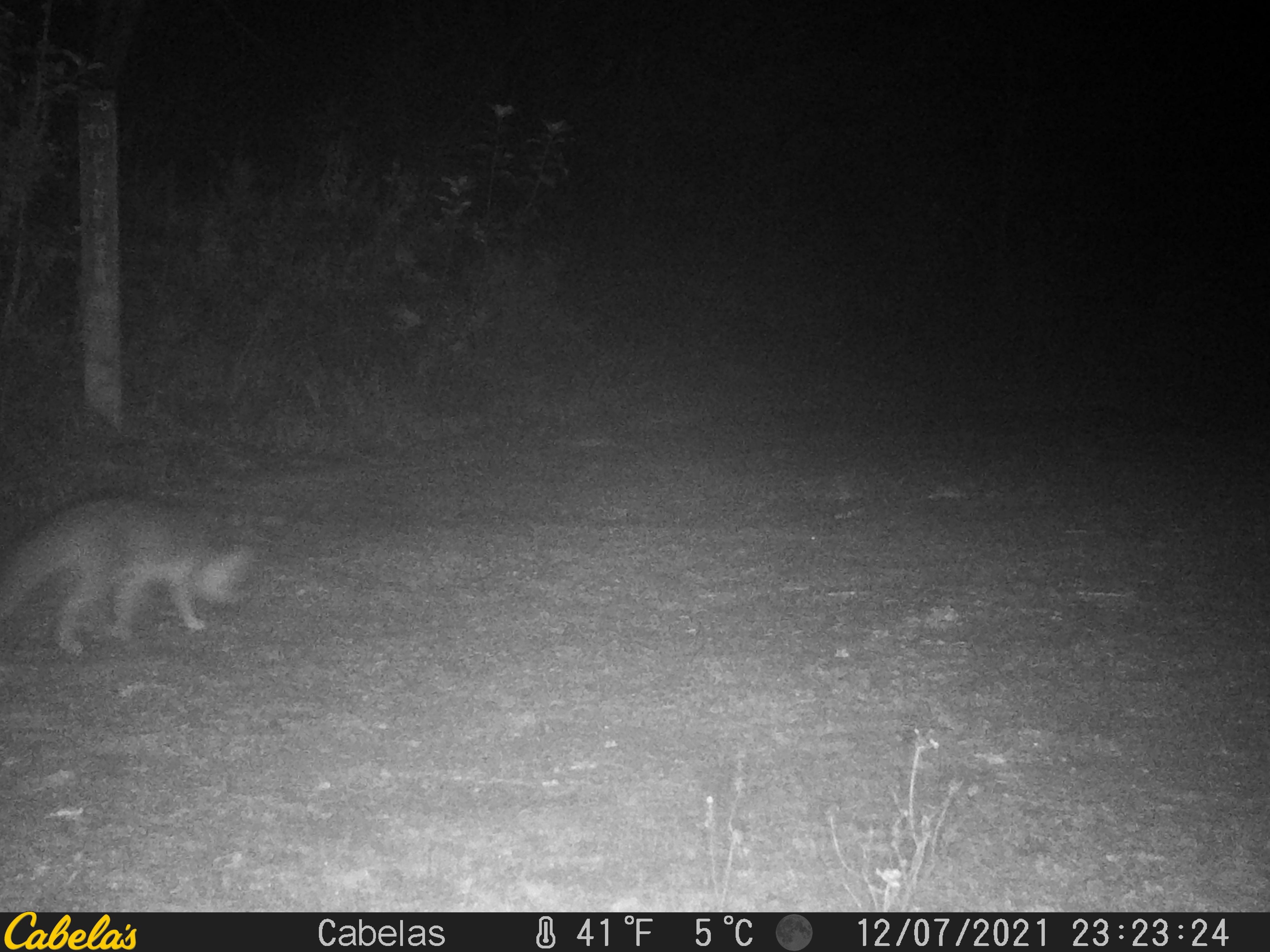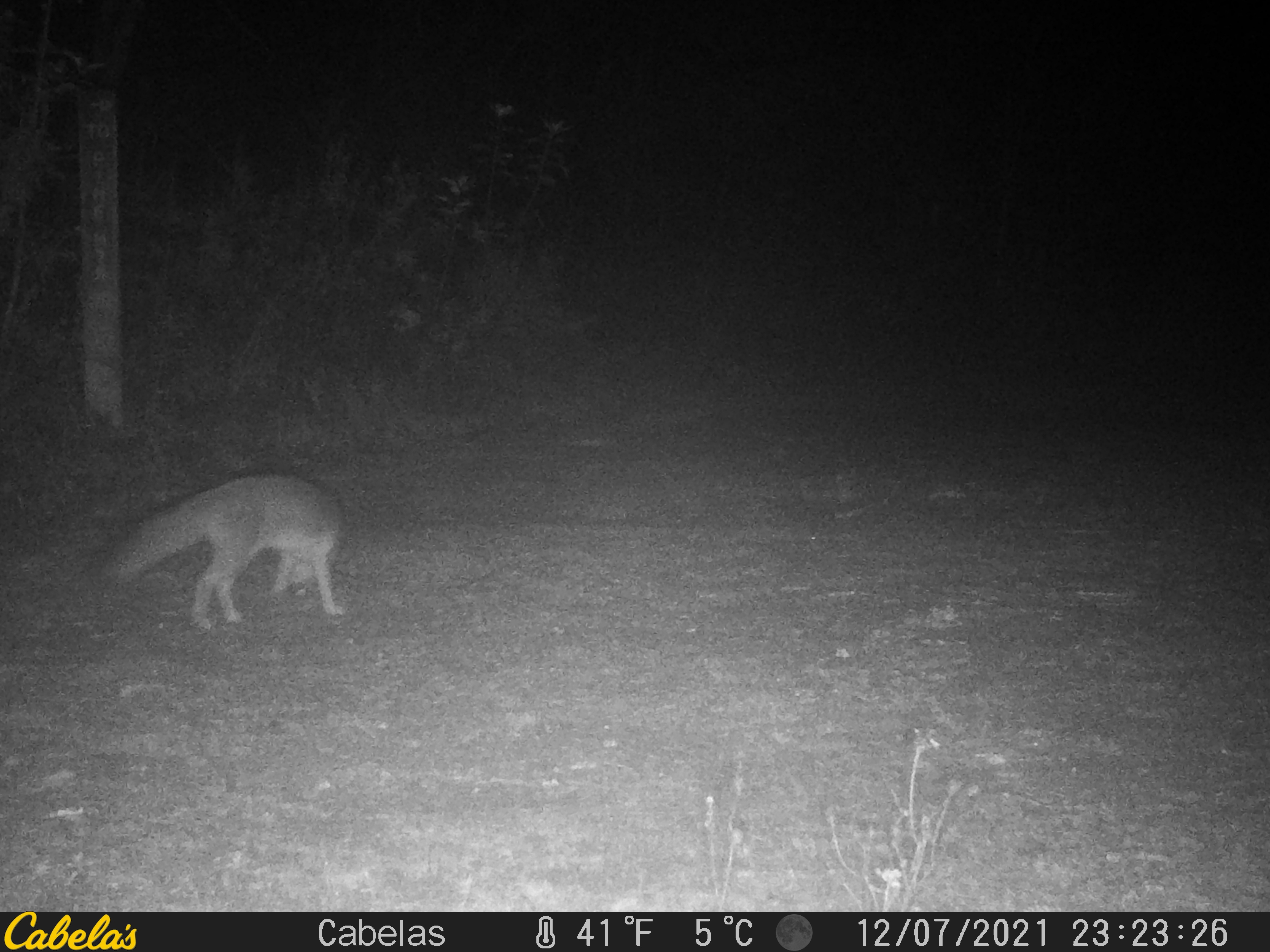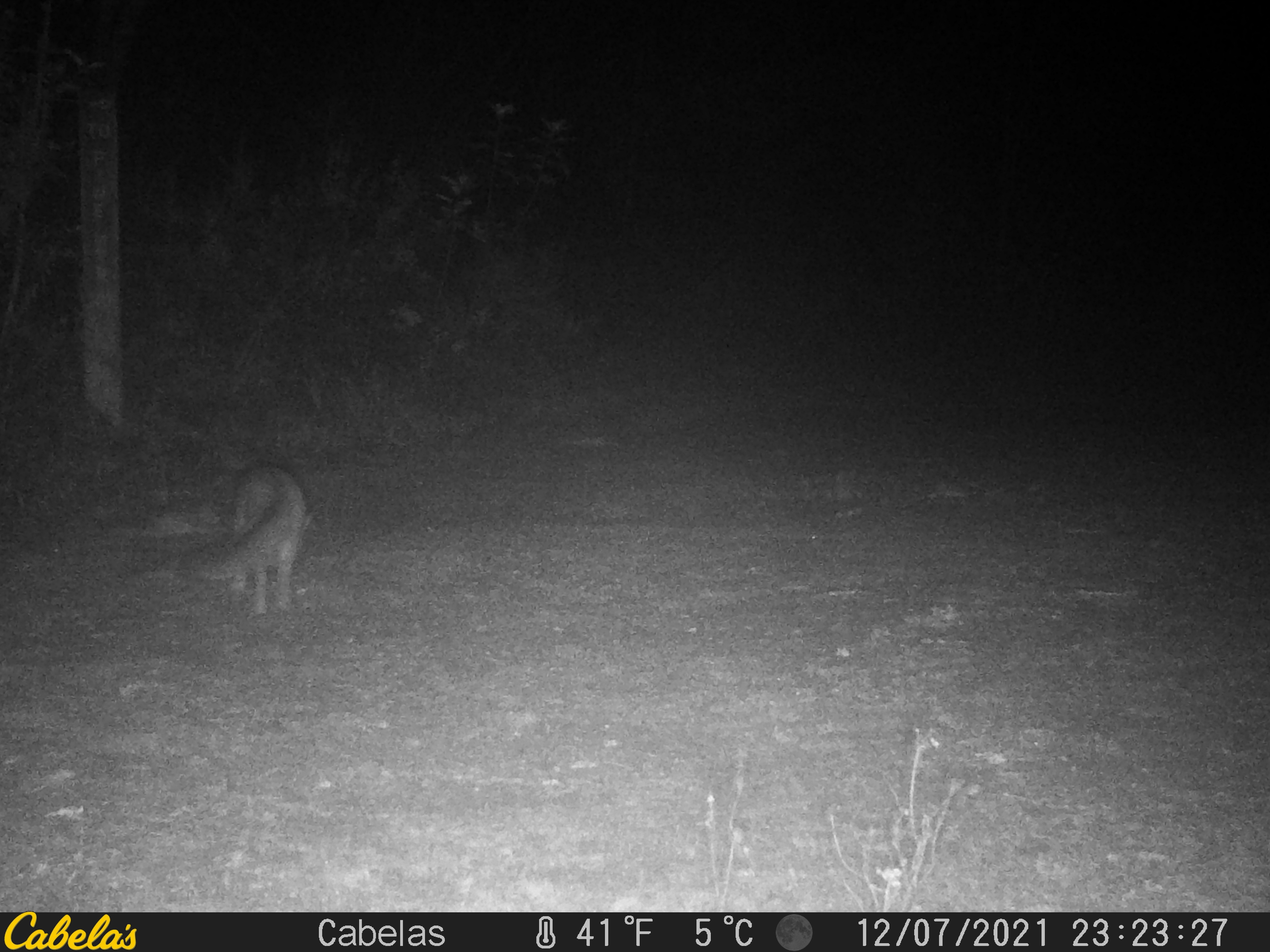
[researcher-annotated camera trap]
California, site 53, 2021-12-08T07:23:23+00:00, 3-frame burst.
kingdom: Animalia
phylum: Chordata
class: Mammalia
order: Carnivora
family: Canidae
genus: Urocyon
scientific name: Urocyon cinereoargenteus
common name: gray fox